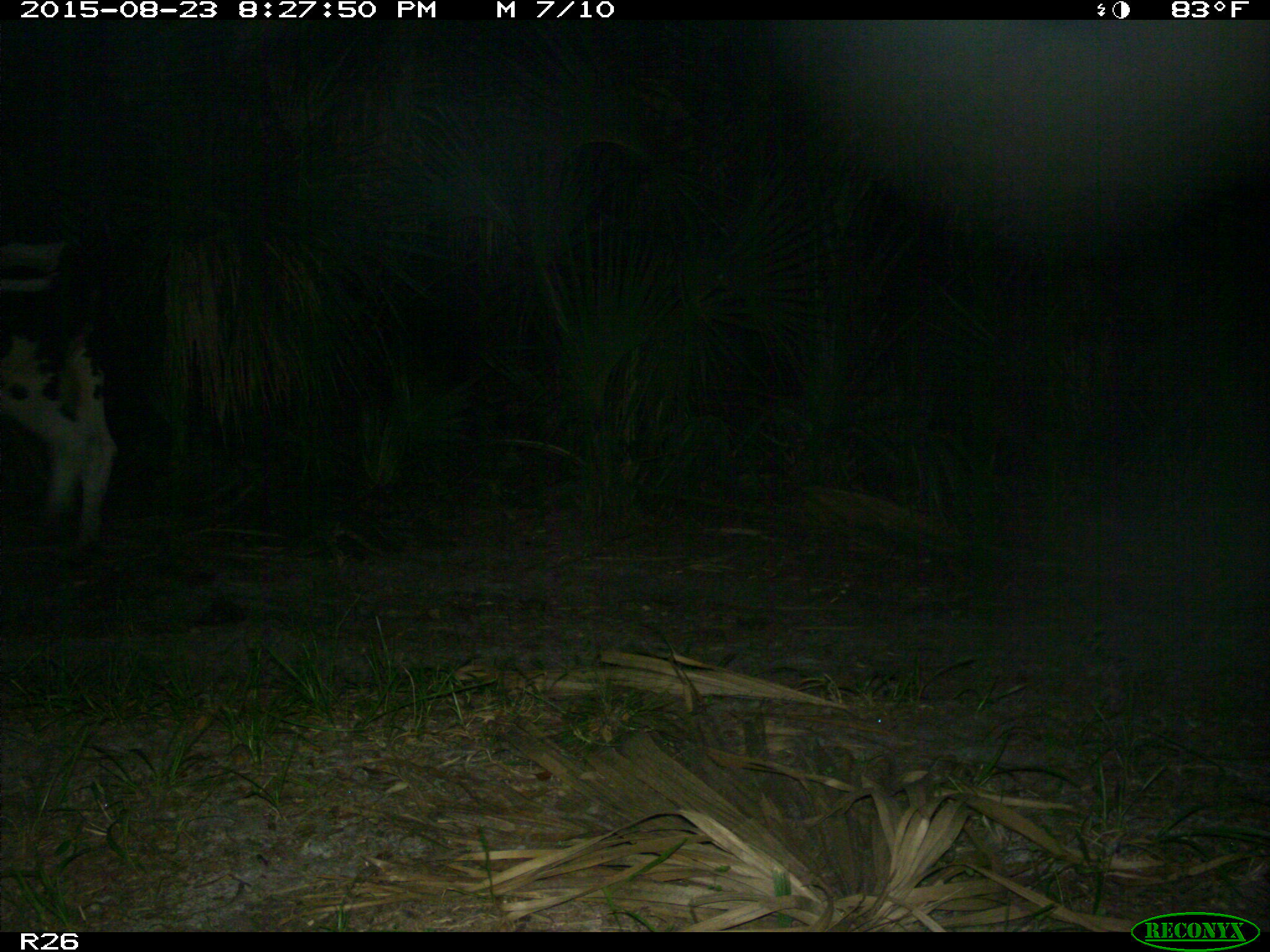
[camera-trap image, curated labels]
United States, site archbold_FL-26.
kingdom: Animalia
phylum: Chordata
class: Mammalia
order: Artiodactyla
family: Bovidae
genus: Bos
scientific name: Bos taurus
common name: domestic cow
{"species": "Bos taurus (domestic cow)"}